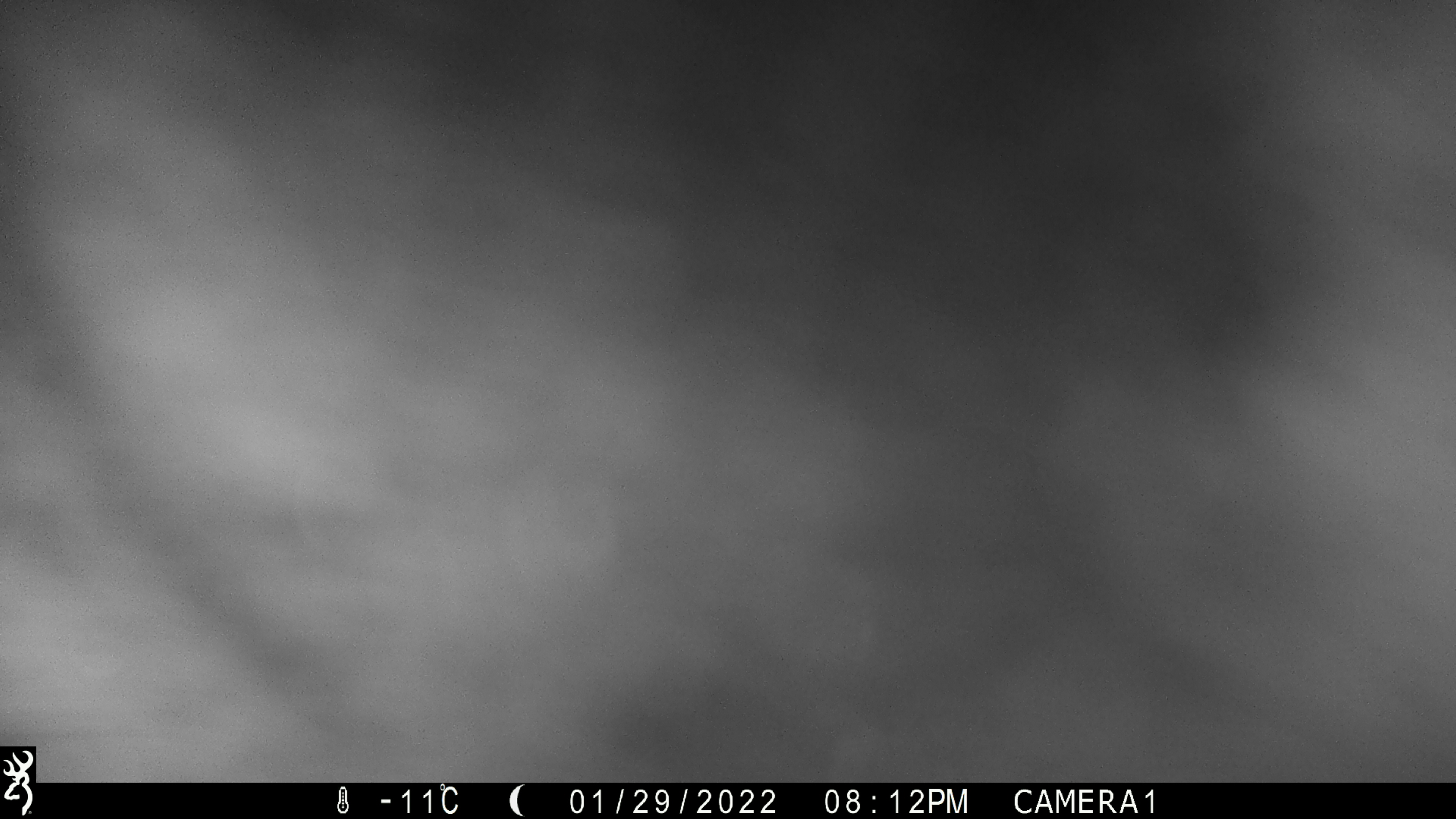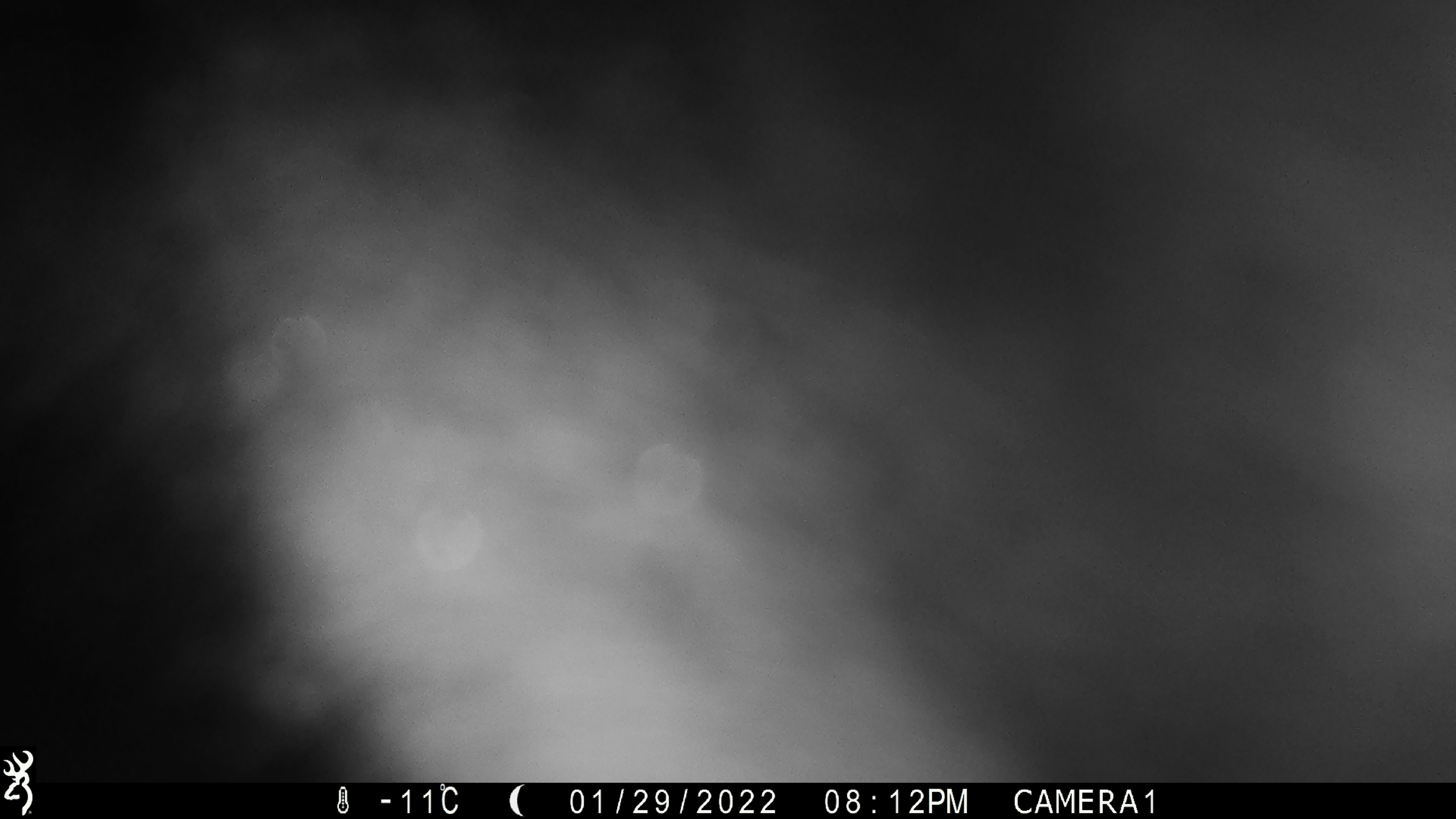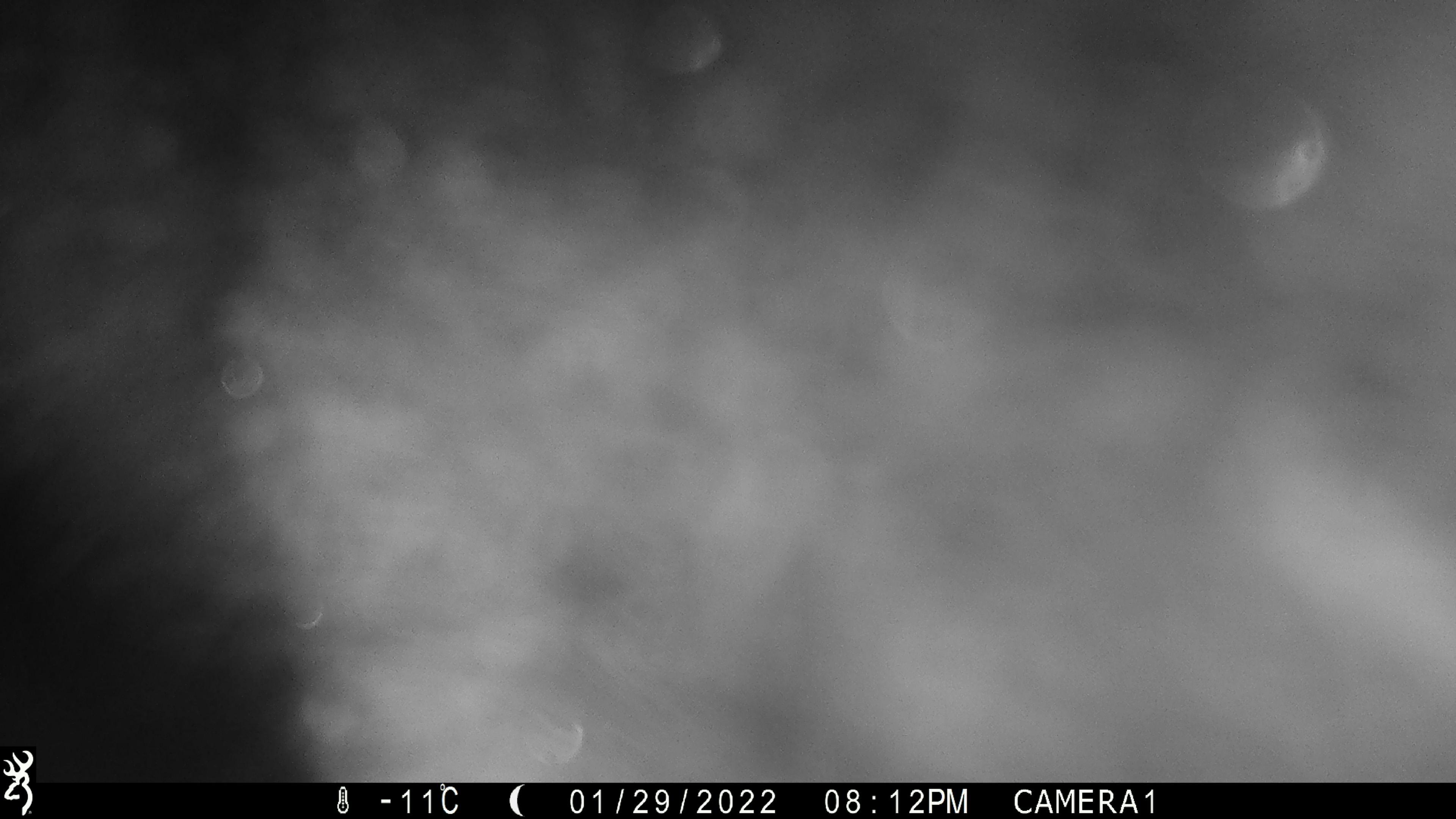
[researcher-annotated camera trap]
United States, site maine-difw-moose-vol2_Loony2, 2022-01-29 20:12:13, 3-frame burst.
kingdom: Animalia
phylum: Chordata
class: Mammalia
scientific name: Mammalia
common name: mammal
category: mammal sp.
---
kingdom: Animalia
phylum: Chordata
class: Mammalia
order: Artiodactyla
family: Cervidae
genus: Alces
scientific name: Alces alces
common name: moose